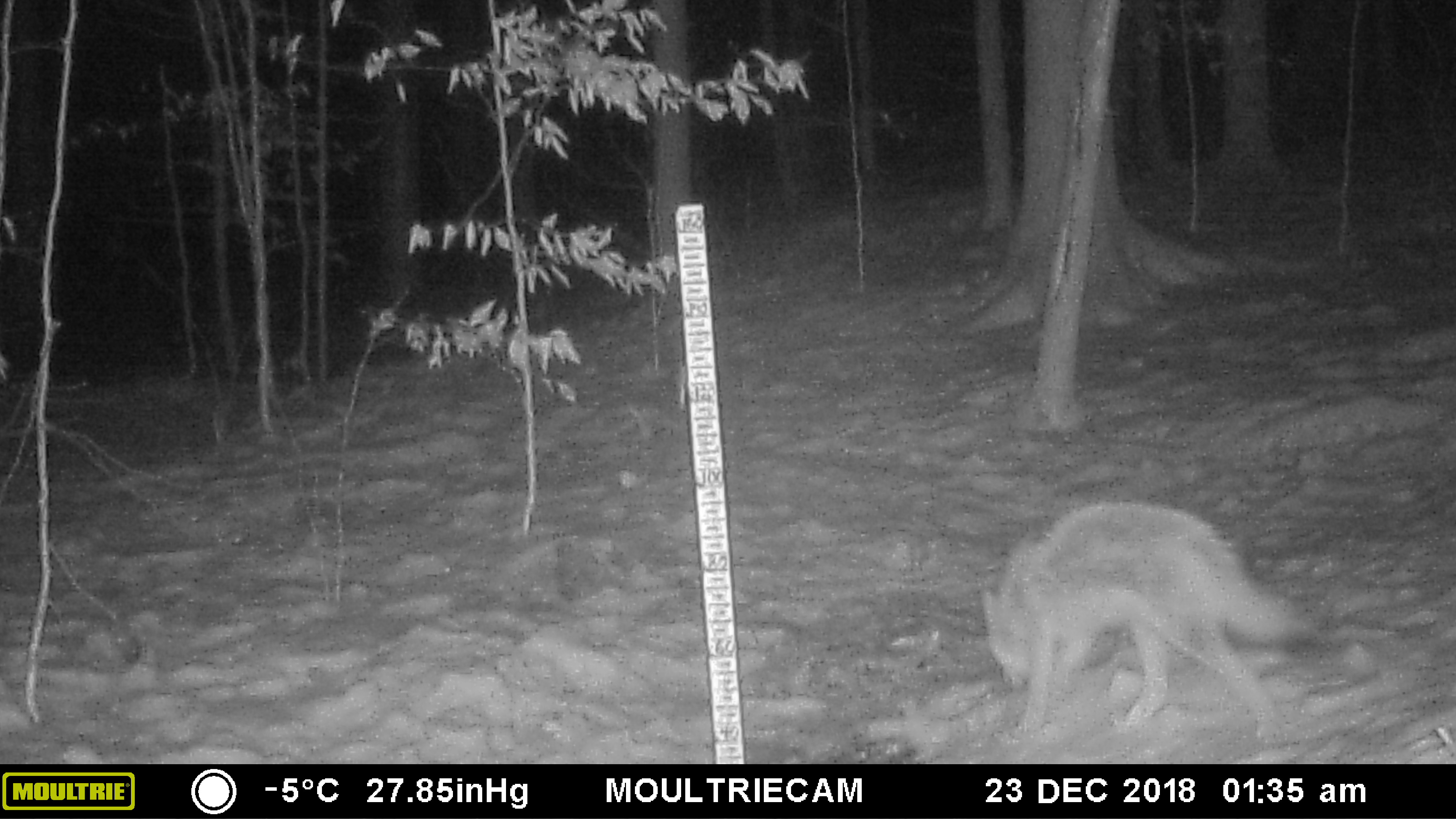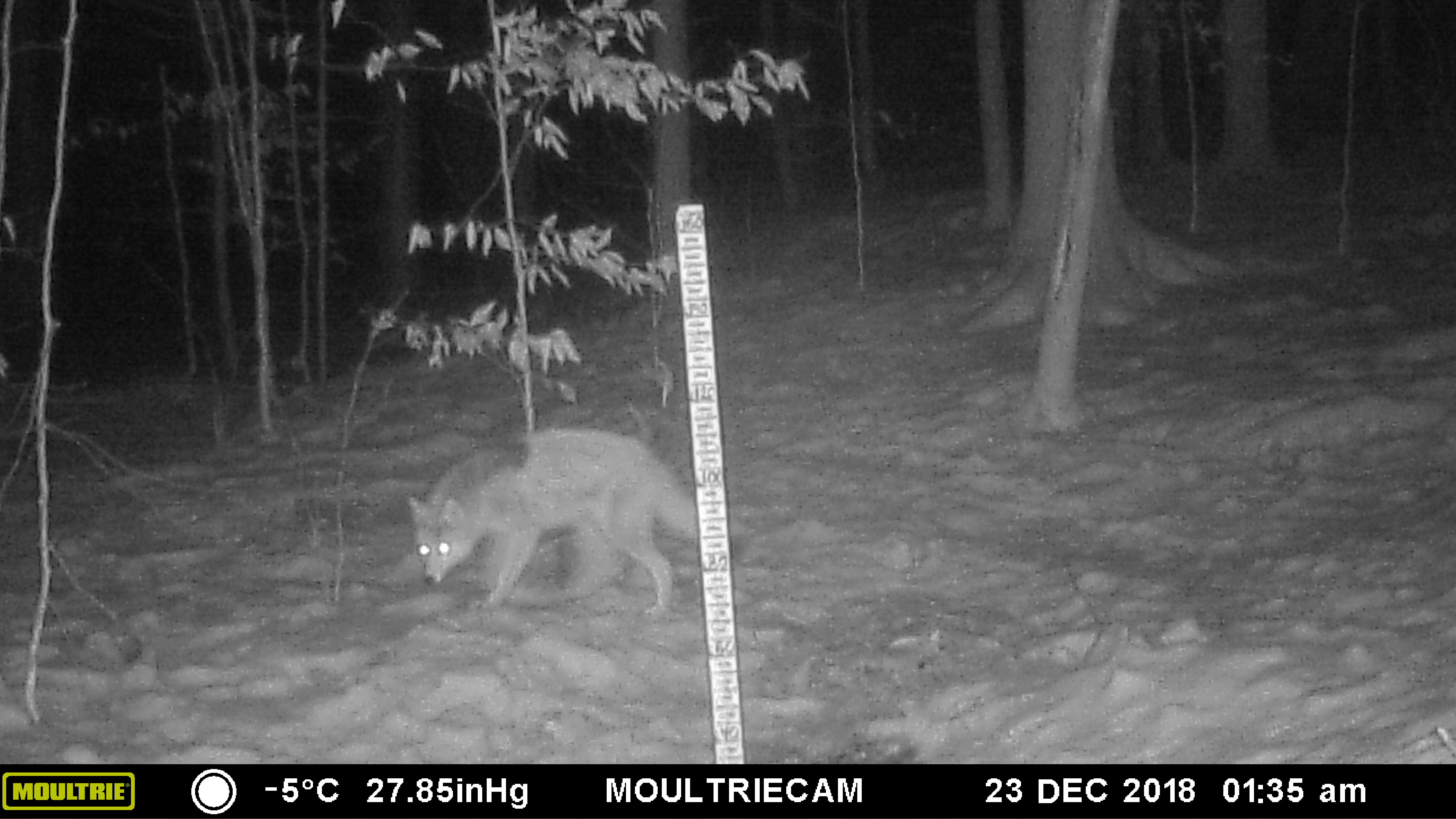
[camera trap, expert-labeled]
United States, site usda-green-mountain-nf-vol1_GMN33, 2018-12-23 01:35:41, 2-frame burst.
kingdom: Animalia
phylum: Chordata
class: Mammalia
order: Carnivora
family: Canidae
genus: Canis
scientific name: Canis latrans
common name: coyote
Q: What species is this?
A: Coyote (Canis latrans).